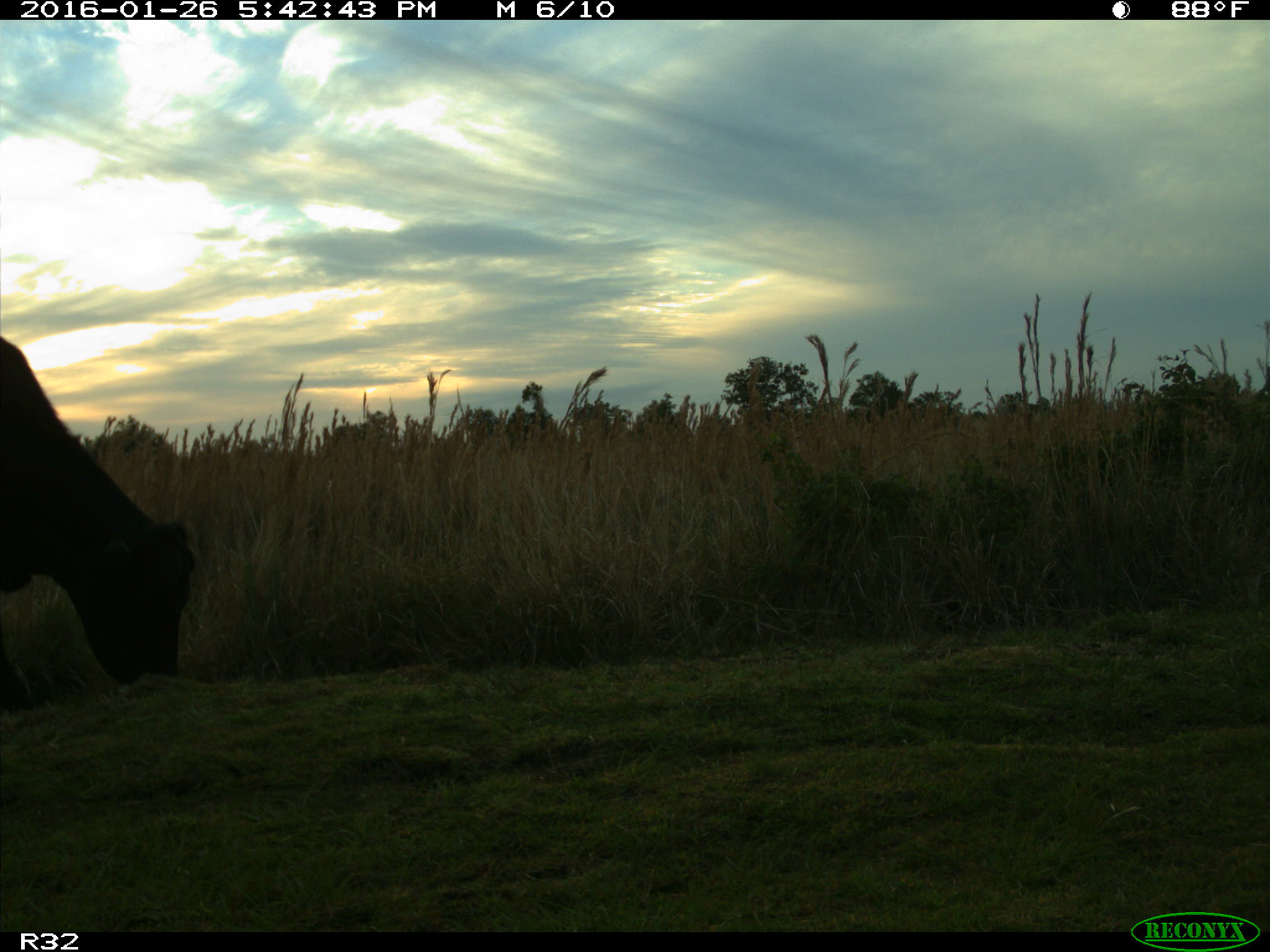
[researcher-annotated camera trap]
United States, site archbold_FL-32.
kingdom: Animalia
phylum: Chordata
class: Mammalia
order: Artiodactyla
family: Bovidae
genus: Bos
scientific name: Bos taurus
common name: domestic cow